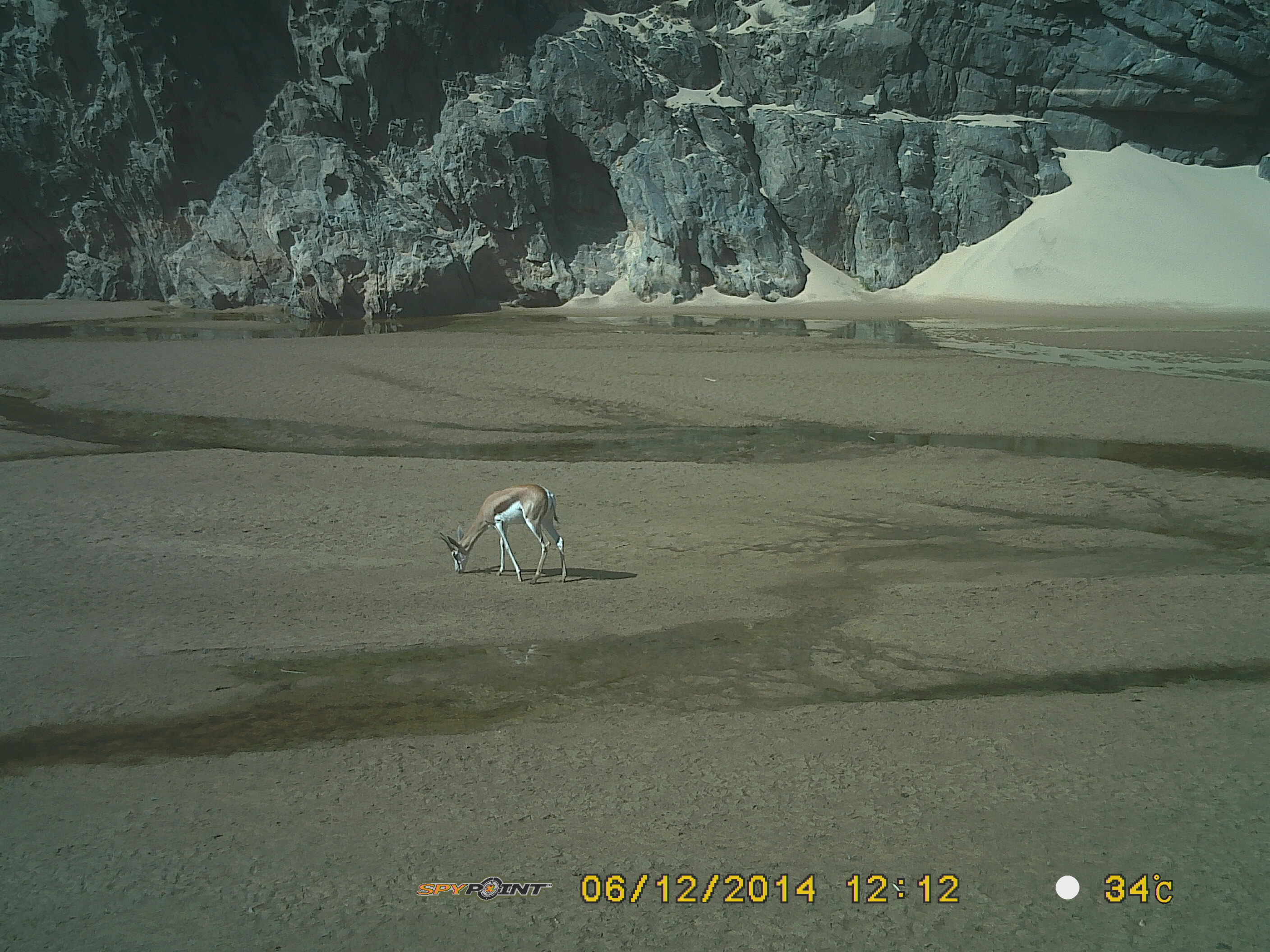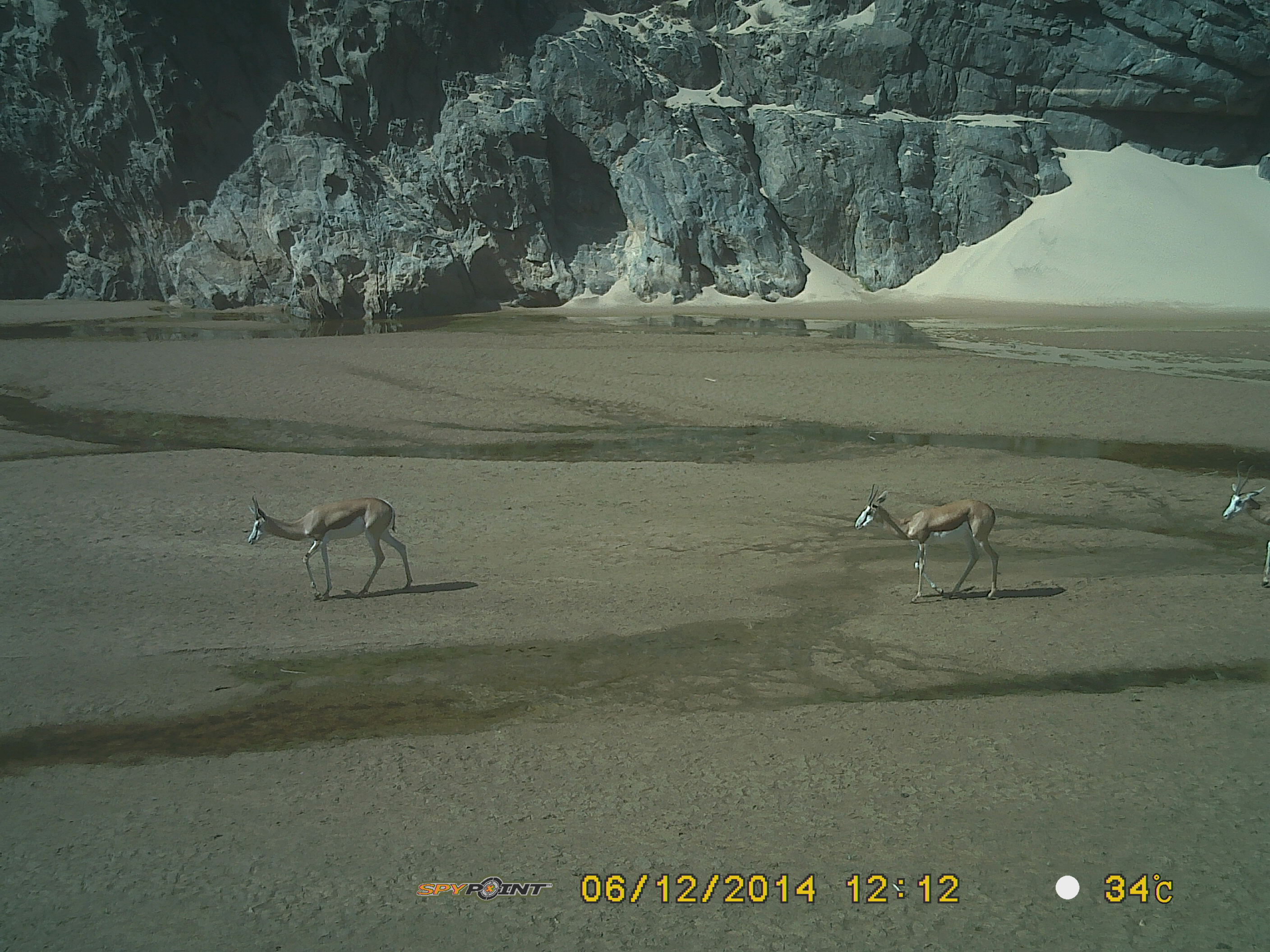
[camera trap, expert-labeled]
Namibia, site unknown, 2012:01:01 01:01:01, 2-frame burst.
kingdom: Animalia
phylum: Chordata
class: Mammalia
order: Artiodactyla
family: Bovidae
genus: Antidorcas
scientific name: Antidorcas marsupialis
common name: springbok